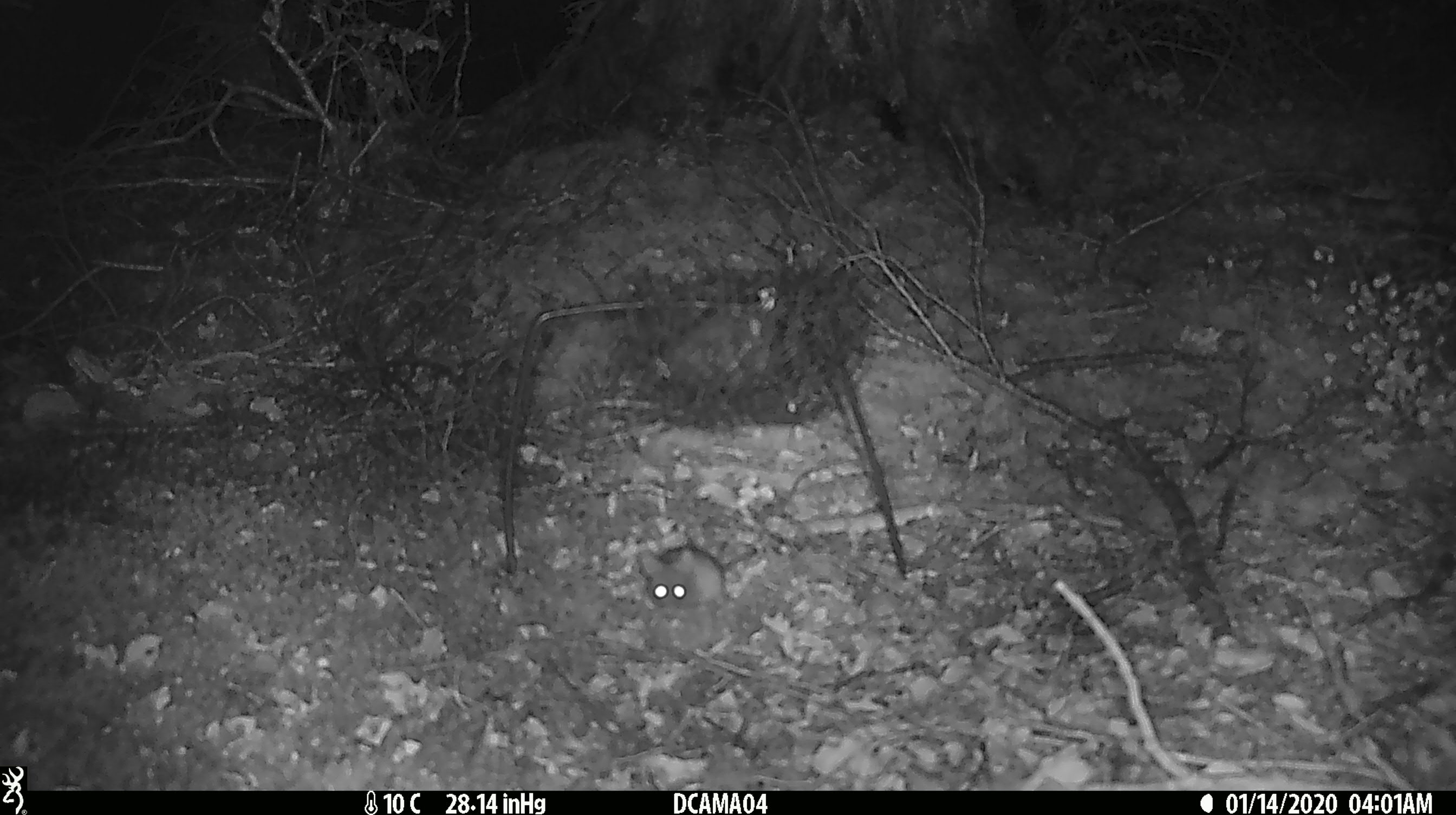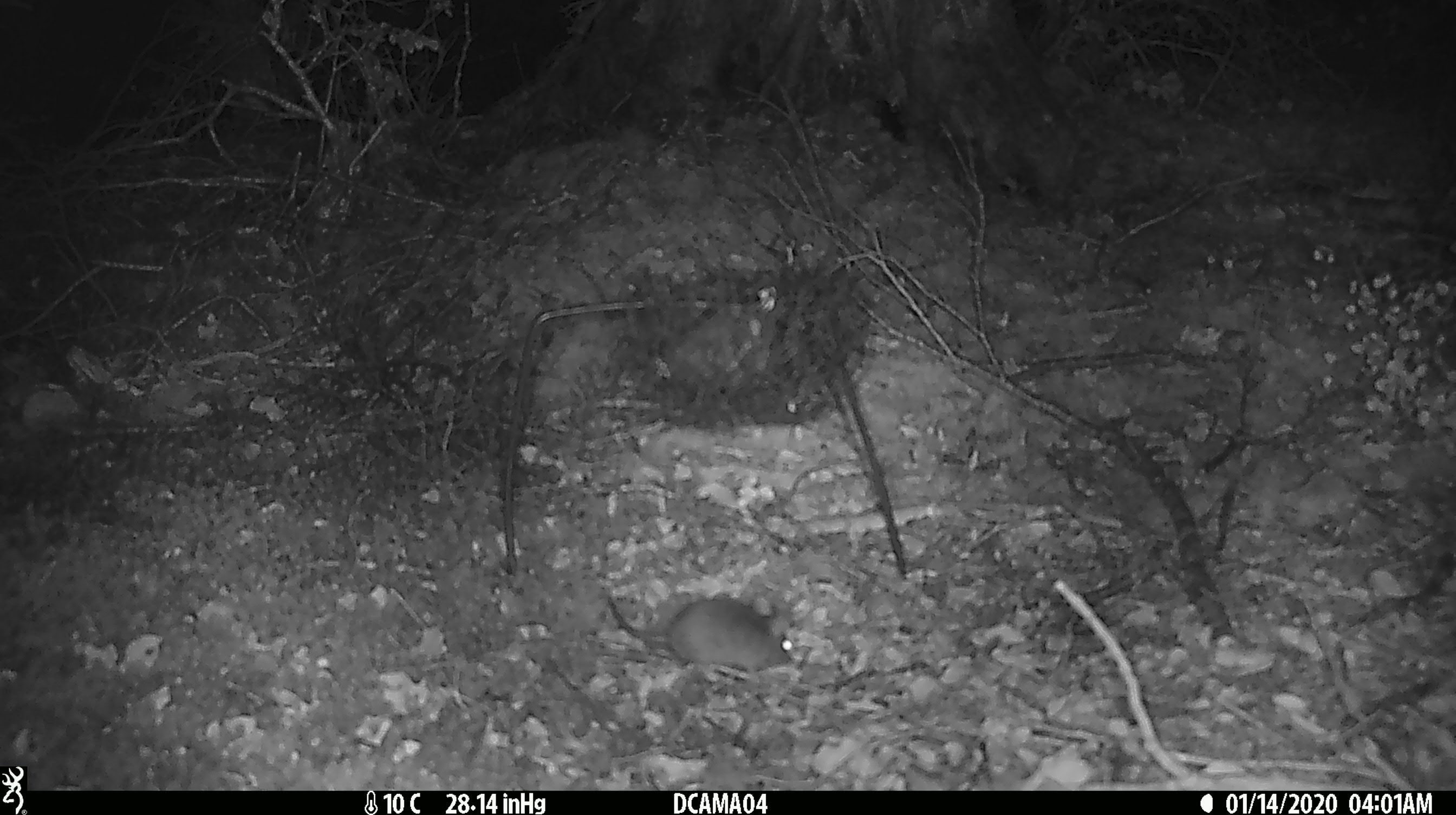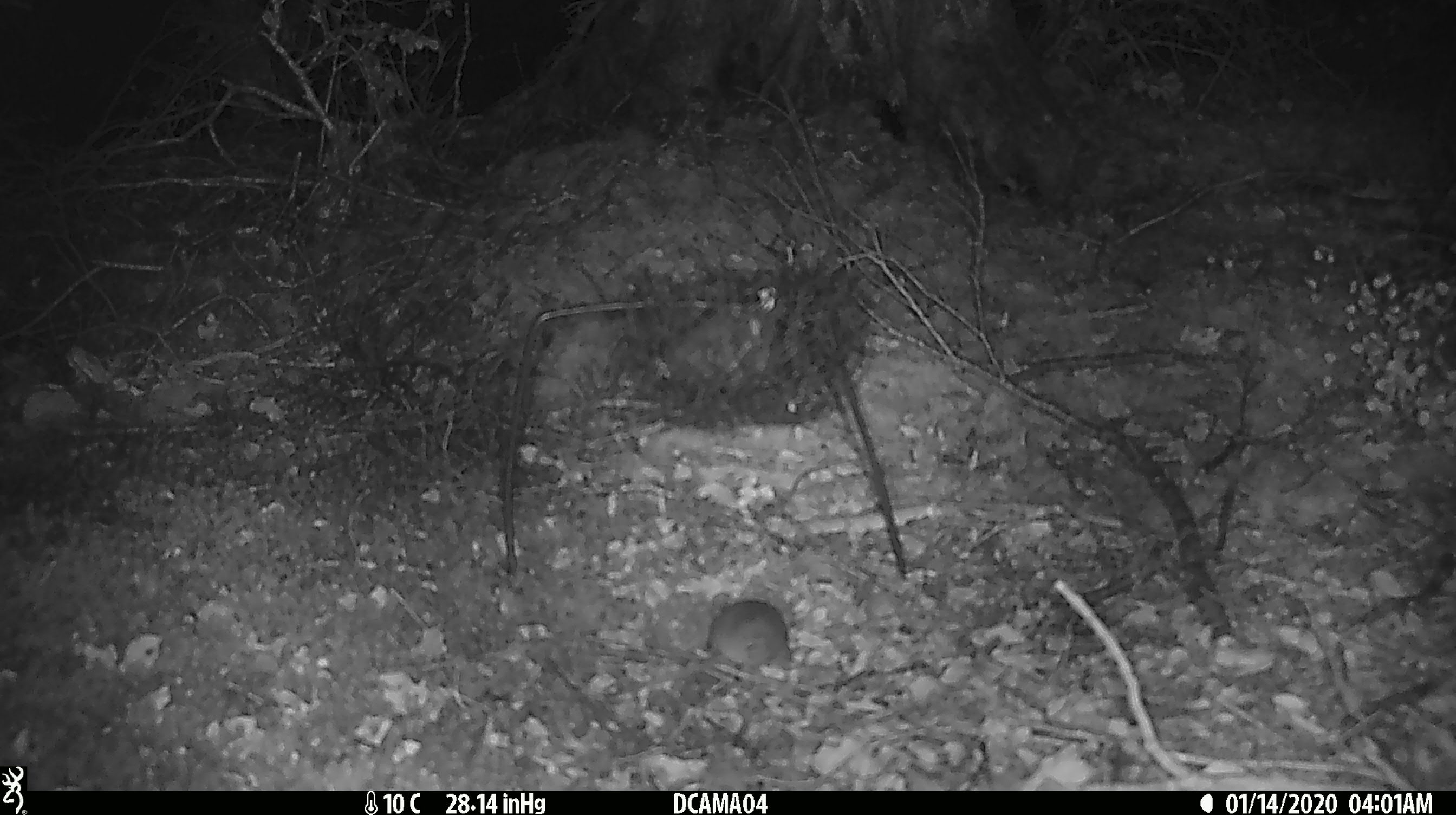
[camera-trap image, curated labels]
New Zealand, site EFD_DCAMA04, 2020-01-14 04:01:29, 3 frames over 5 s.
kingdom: Animalia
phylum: Chordata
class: Mammalia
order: Rodentia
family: Muridae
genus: Mus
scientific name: Mus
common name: mouse